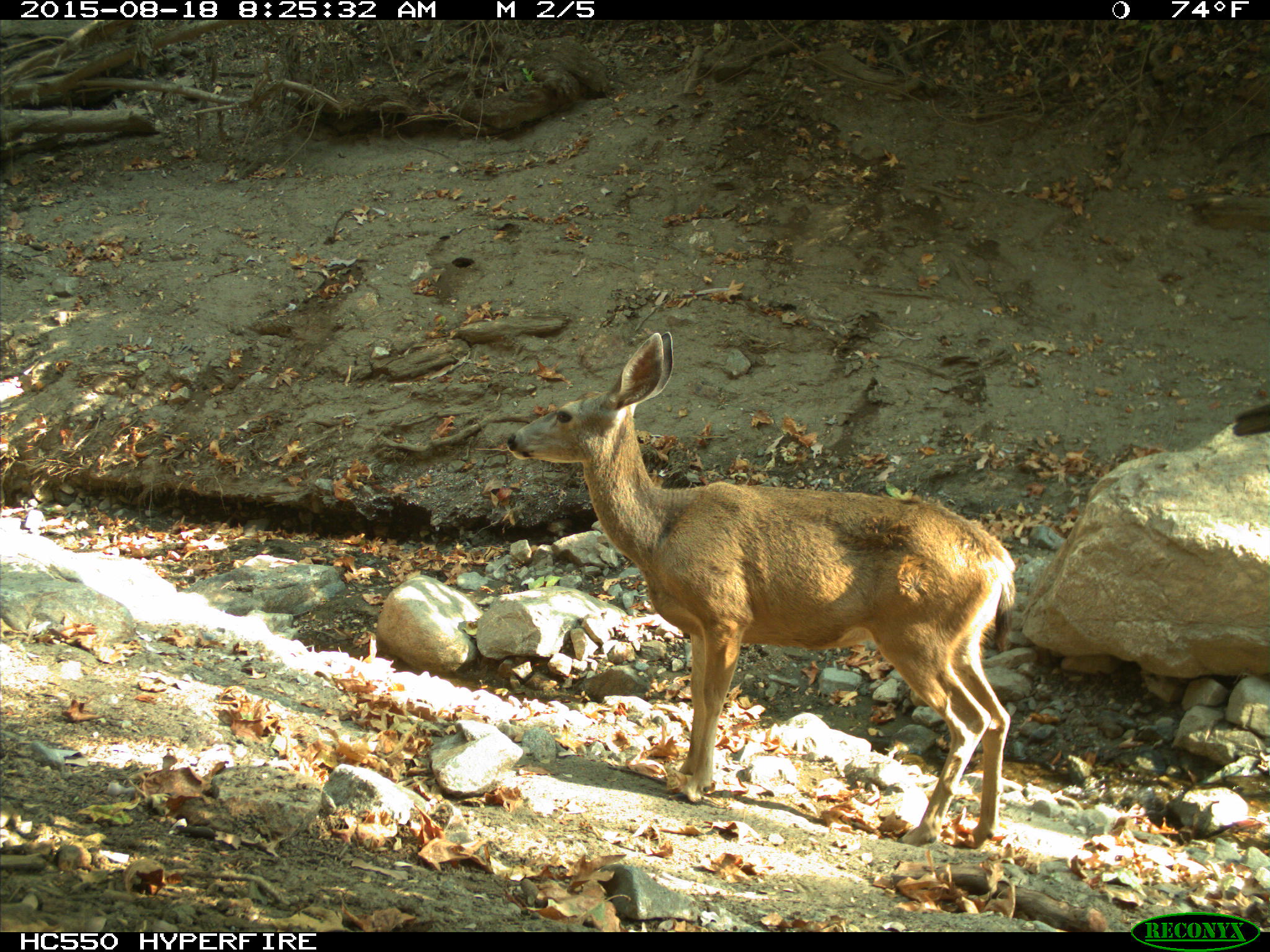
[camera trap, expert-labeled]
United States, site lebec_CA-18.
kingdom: Animalia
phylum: Chordata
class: Mammalia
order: Artiodactyla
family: Cervidae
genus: Odocoileus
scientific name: Odocoileus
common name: deer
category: unidentified deer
Unidentified deer (deer) (Odocoileus).